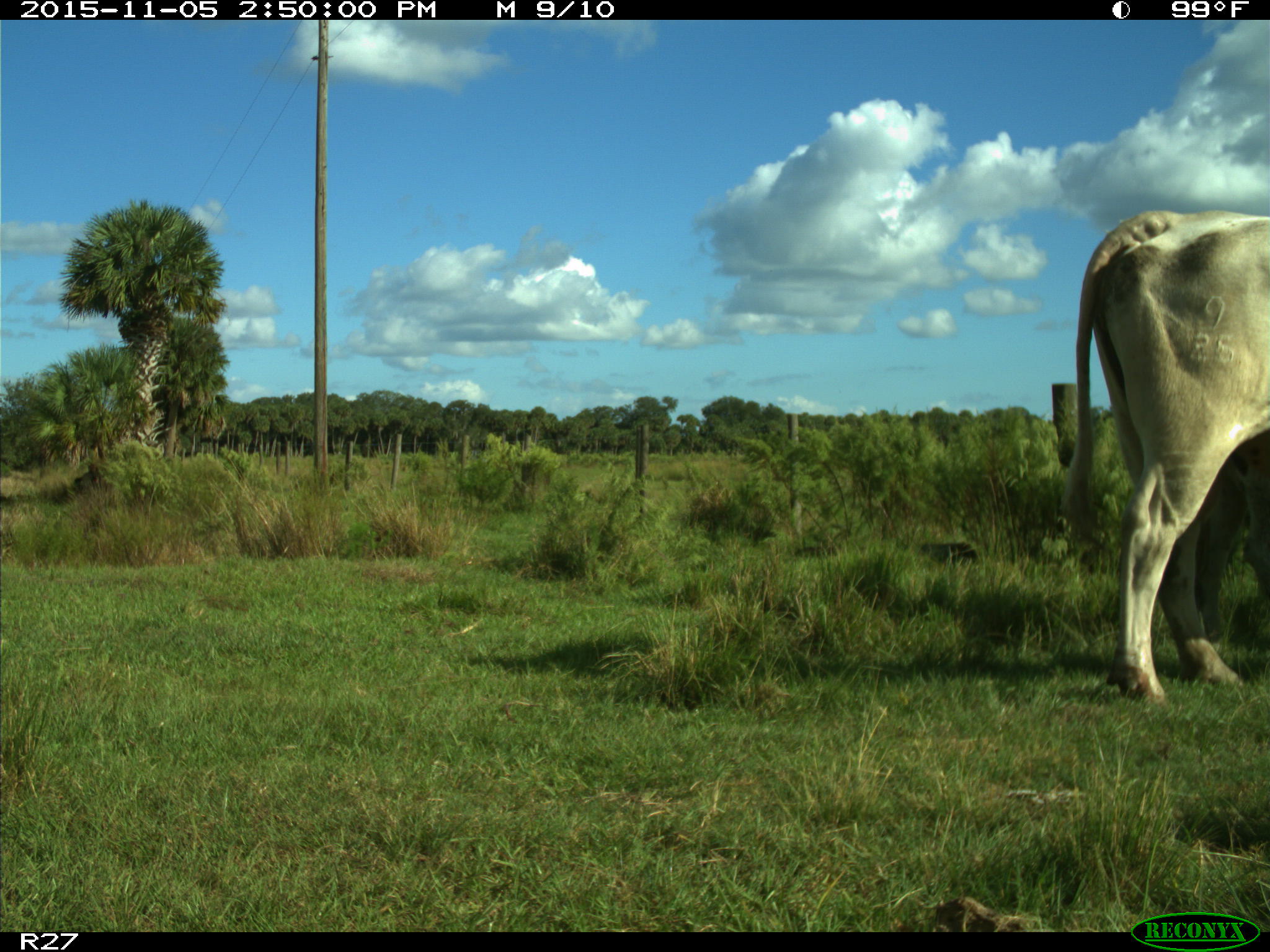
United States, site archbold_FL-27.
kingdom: Animalia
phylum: Chordata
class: Mammalia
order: Artiodactyla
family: Bovidae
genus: Bos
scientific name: Bos taurus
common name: domestic cow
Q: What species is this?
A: Bos taurus (domestic cow).